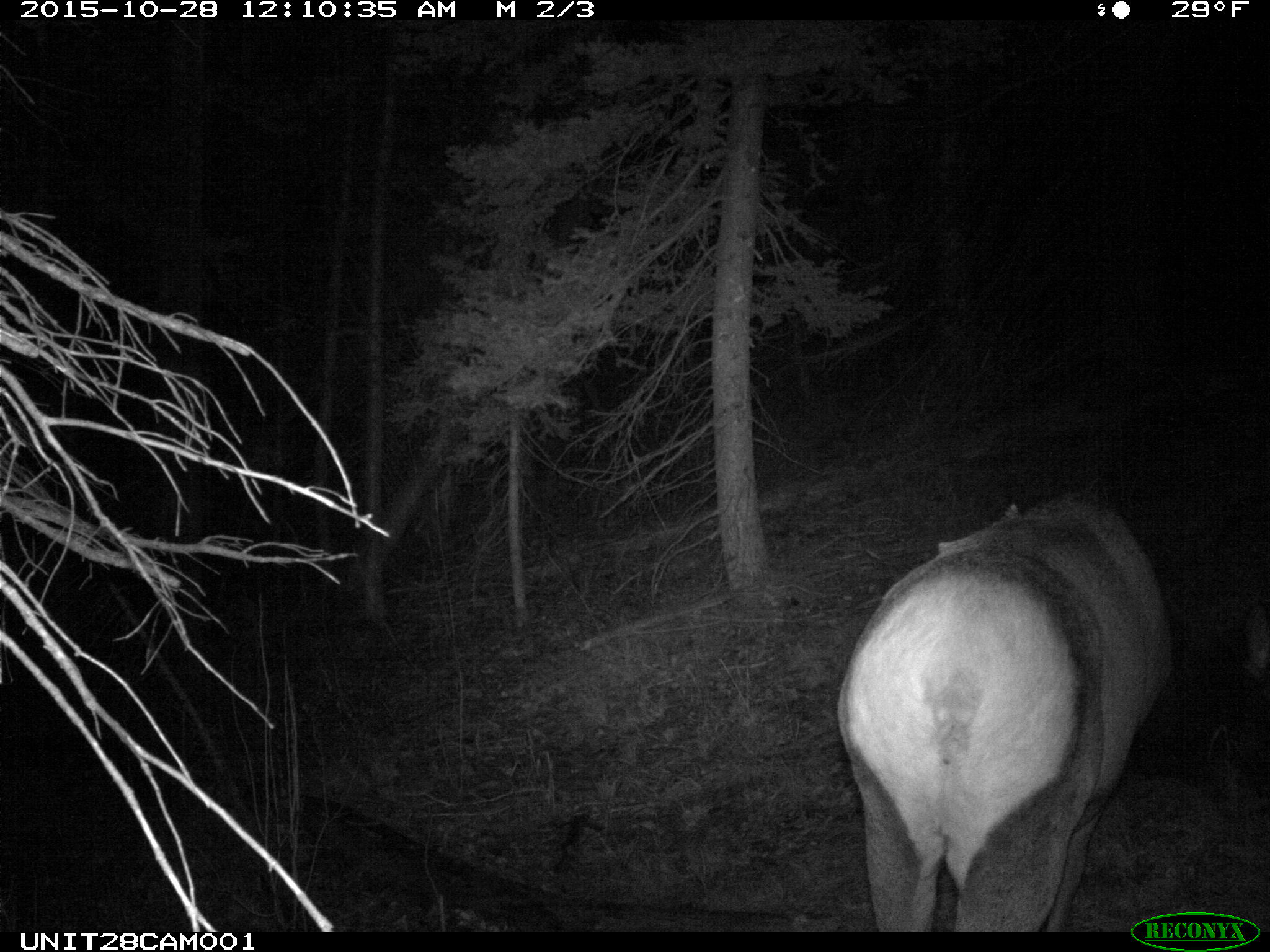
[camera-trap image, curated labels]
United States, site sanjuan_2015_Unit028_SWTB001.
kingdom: Animalia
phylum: Chordata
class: Mammalia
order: Artiodactyla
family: Cervidae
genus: Cervus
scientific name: Cervus elaphus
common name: red deer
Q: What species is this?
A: Cervus elaphus (red deer).